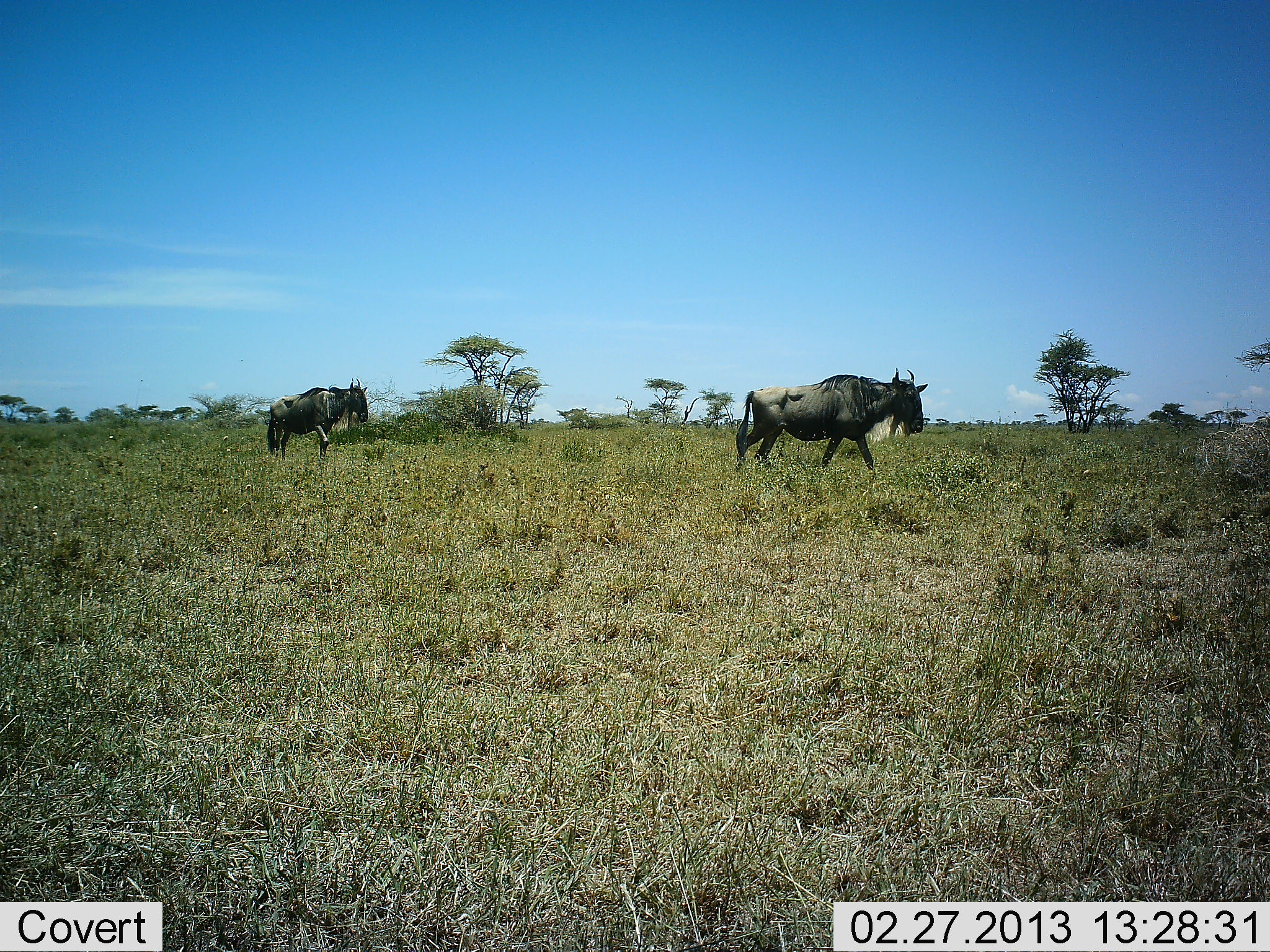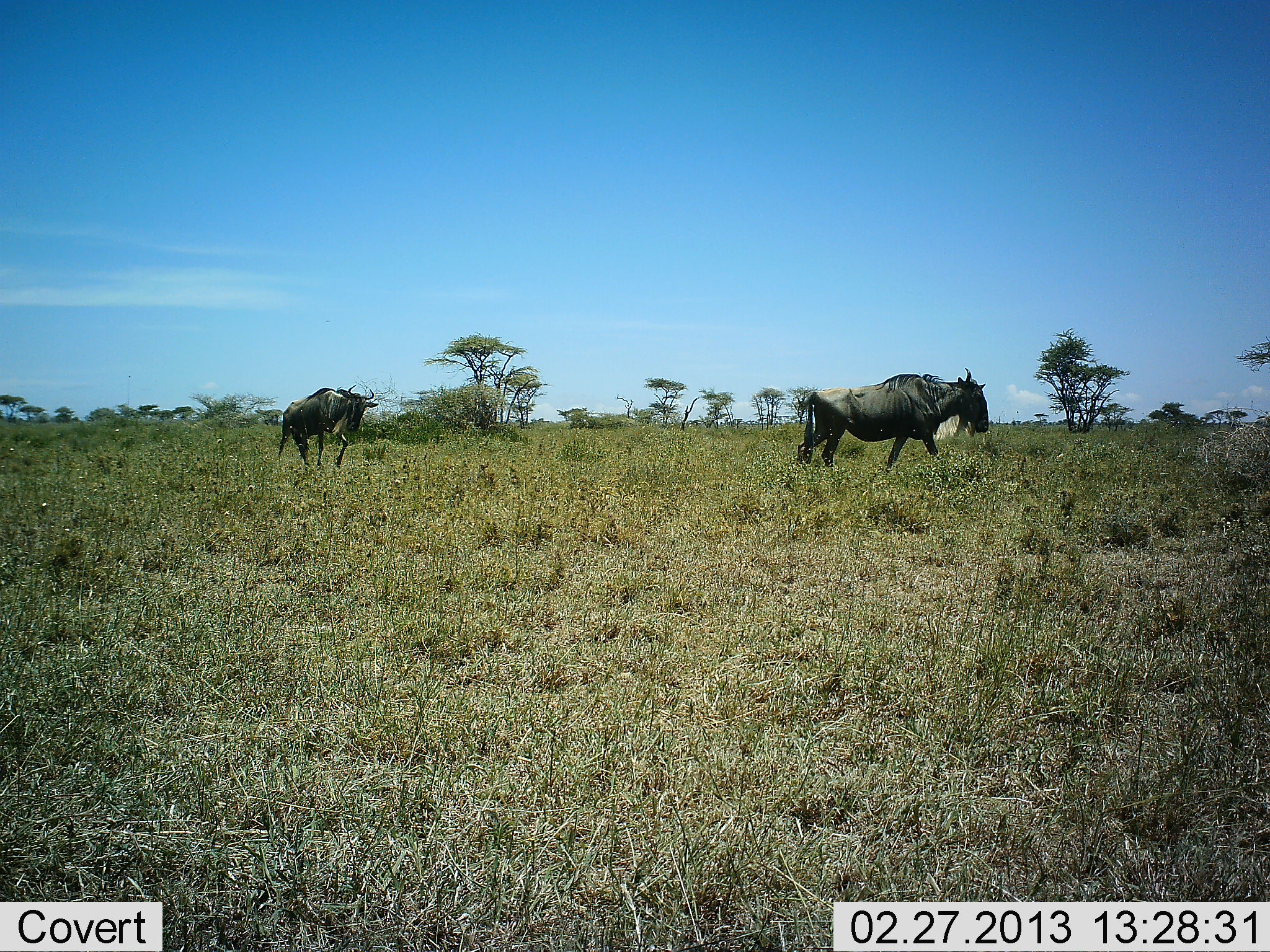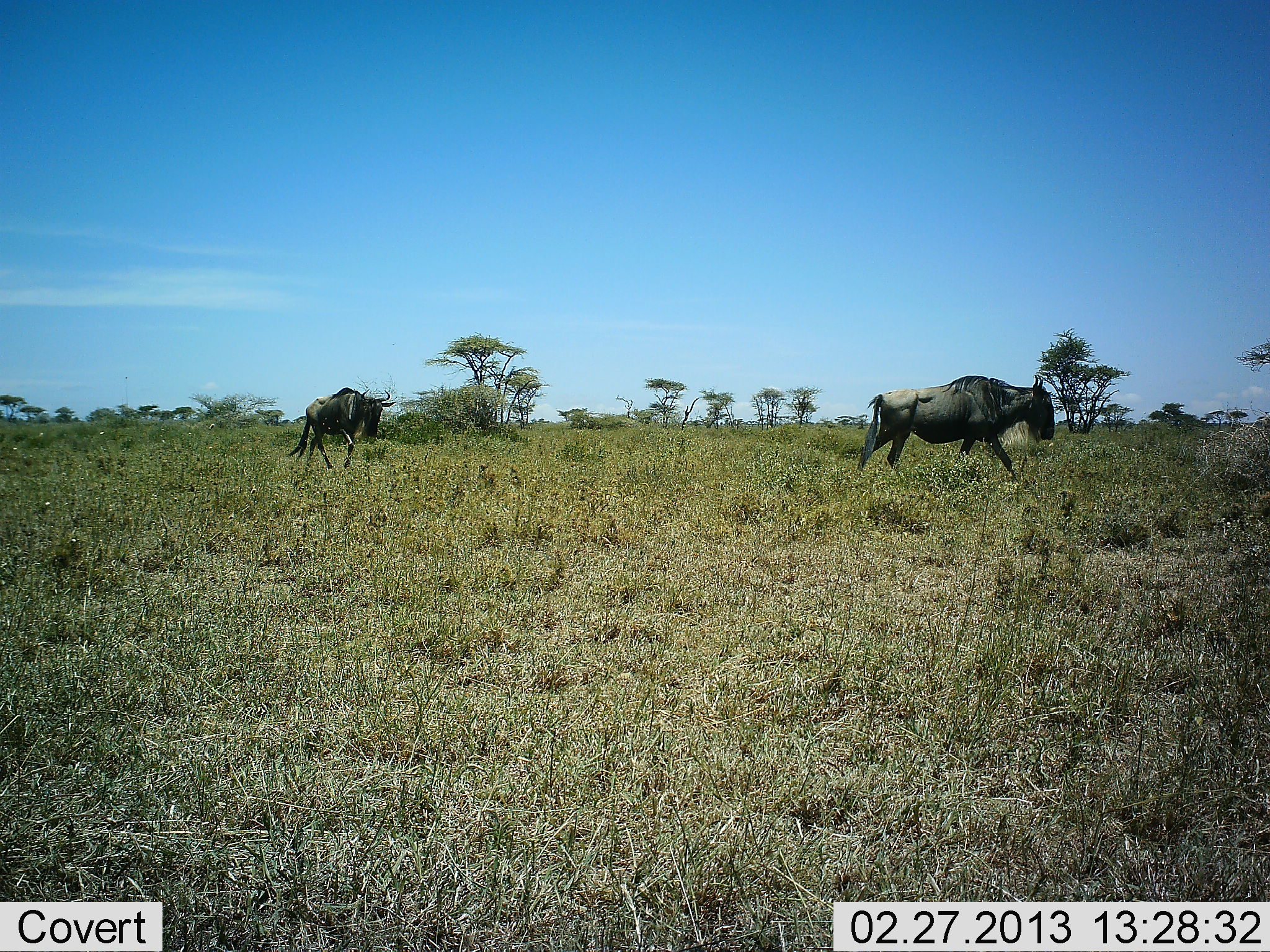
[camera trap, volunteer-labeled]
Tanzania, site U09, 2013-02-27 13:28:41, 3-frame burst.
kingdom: Animalia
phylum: Chordata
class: Mammalia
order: Artiodactyla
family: Bovidae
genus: Connochaetes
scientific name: Connochaetes taurinus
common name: blue wildebeest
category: wildebeest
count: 2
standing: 7%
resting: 0%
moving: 100%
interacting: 0%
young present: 0%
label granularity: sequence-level